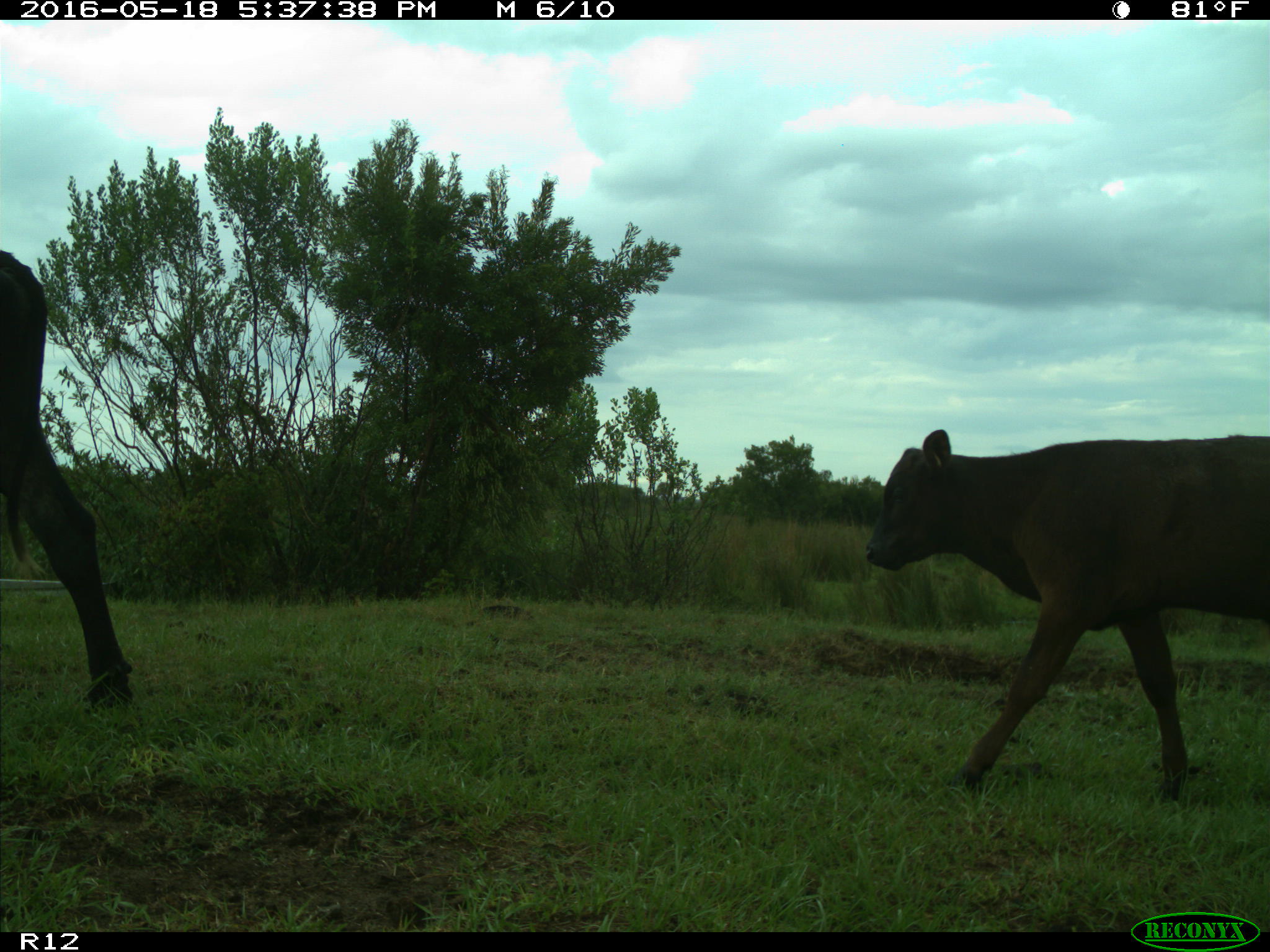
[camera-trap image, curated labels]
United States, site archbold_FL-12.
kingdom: Animalia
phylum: Chordata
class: Mammalia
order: Artiodactyla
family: Bovidae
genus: Bos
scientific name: Bos taurus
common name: domestic cow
Bos taurus (domestic cow).